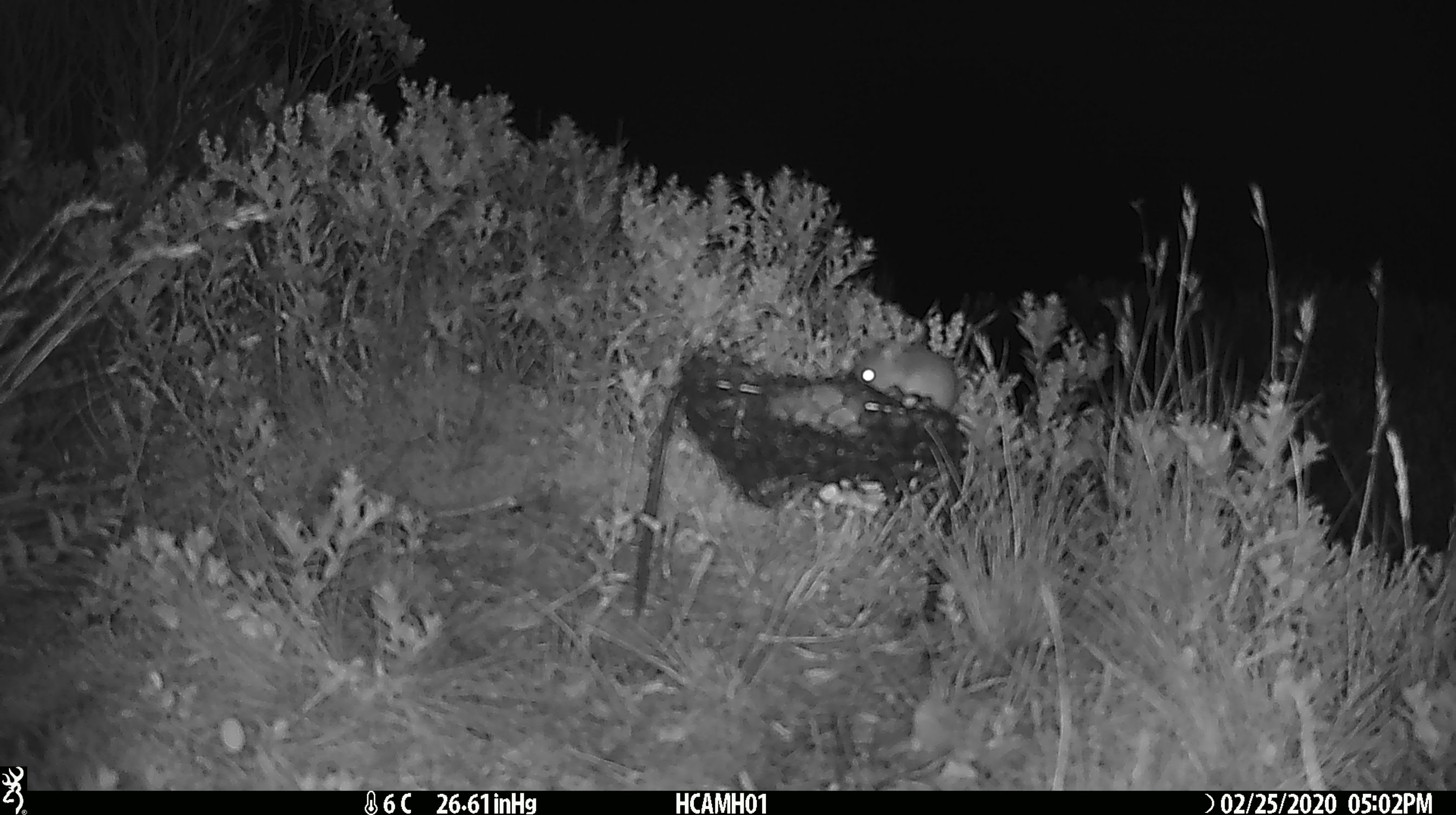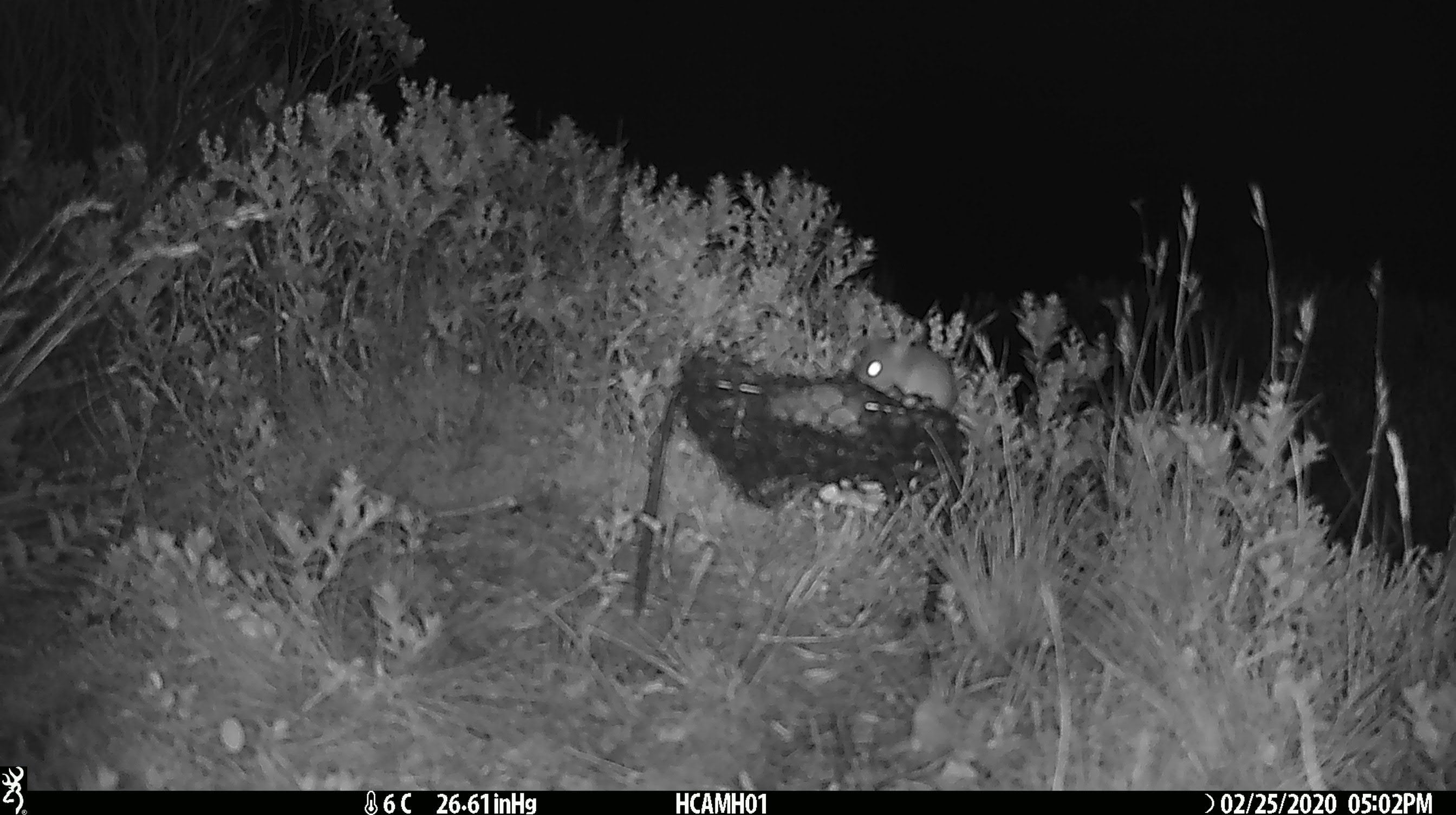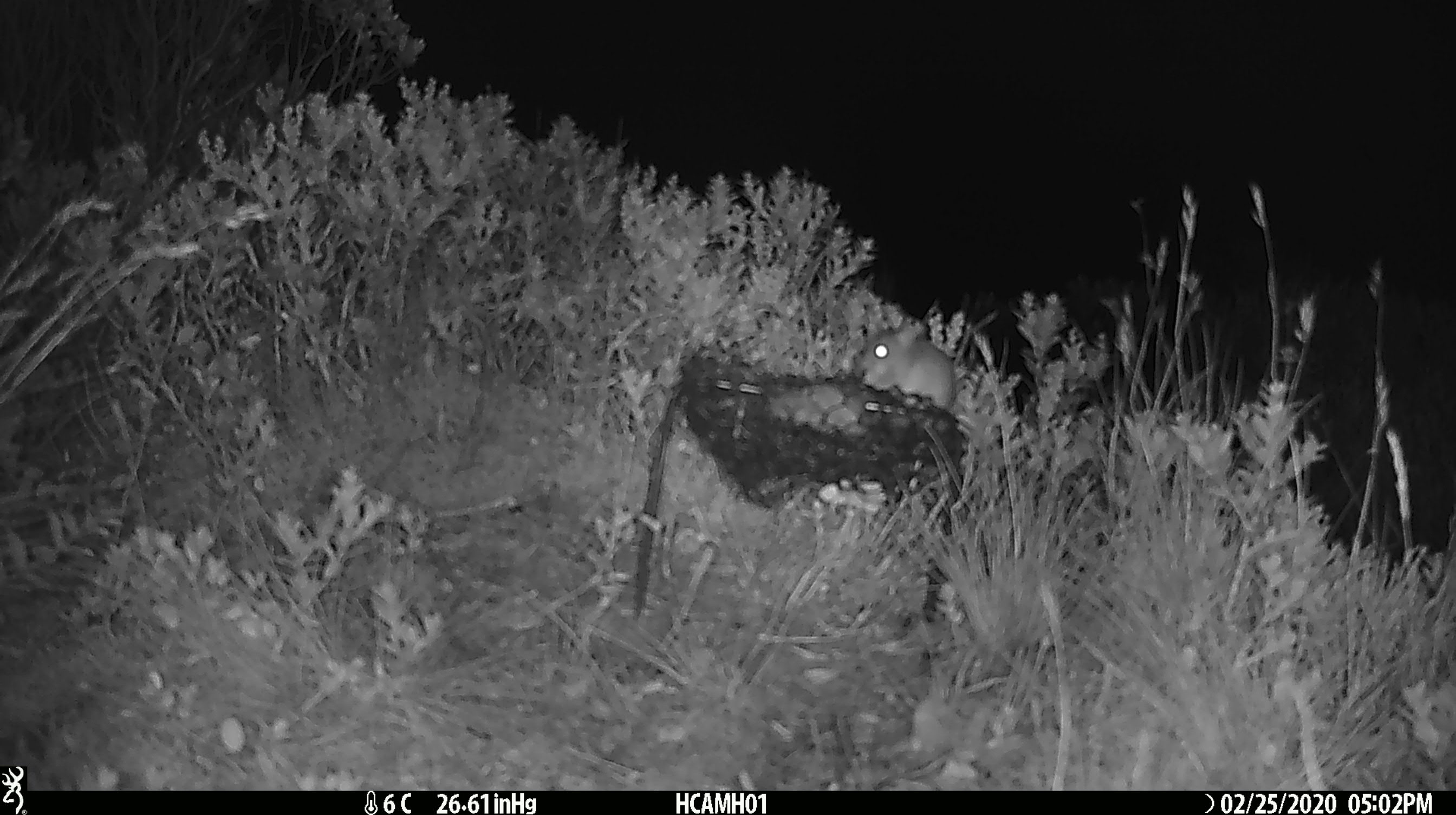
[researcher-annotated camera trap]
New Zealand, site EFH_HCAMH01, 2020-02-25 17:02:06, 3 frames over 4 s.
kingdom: Animalia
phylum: Chordata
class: Mammalia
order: Rodentia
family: Muridae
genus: Mus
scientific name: Mus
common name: mouse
Mouse (Mus).